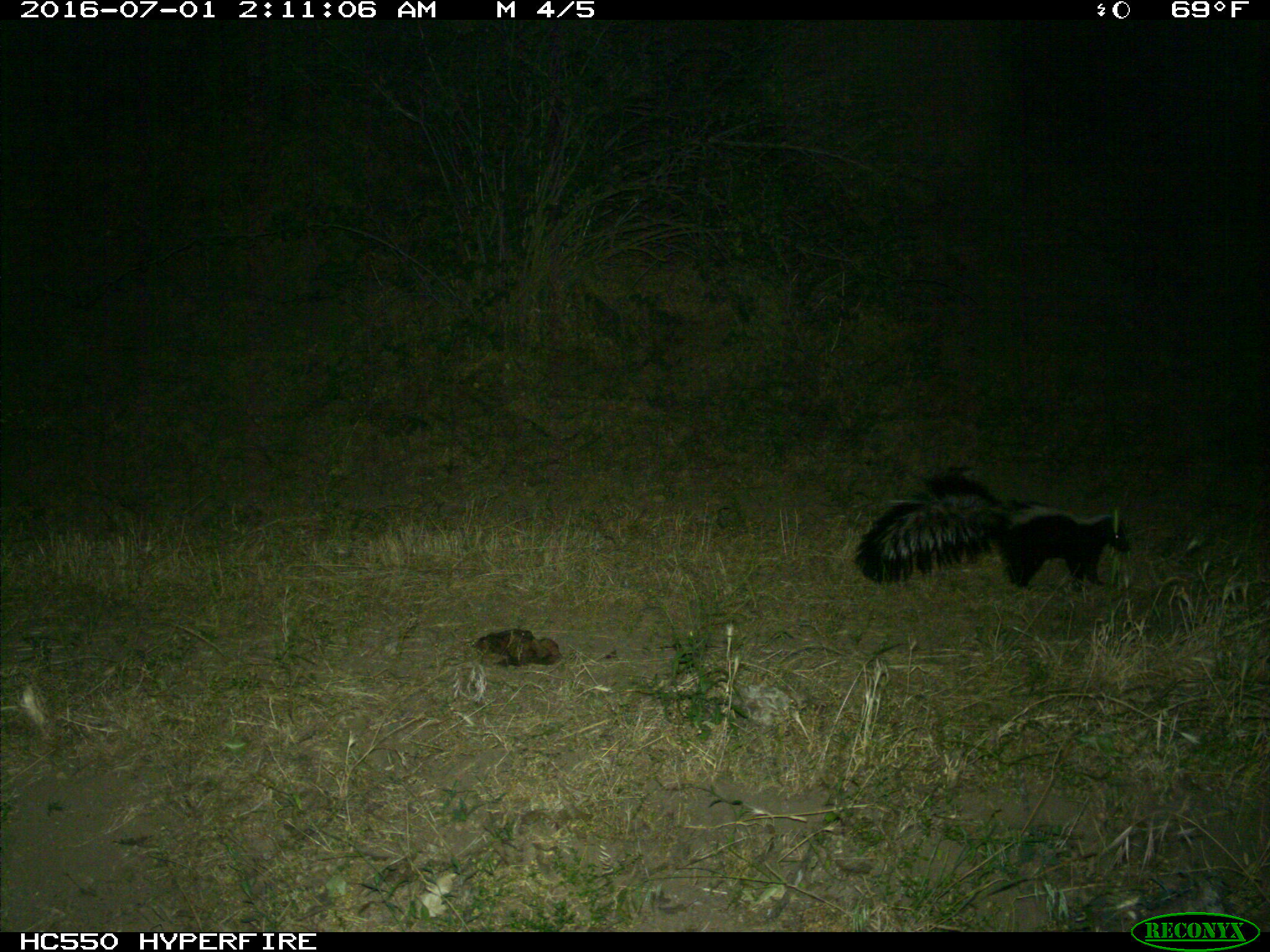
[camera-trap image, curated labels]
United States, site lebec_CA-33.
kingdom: Animalia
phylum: Chordata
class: Mammalia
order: Carnivora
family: Mephitidae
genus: Mephitis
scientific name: Mephitis mephitis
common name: striped skunk